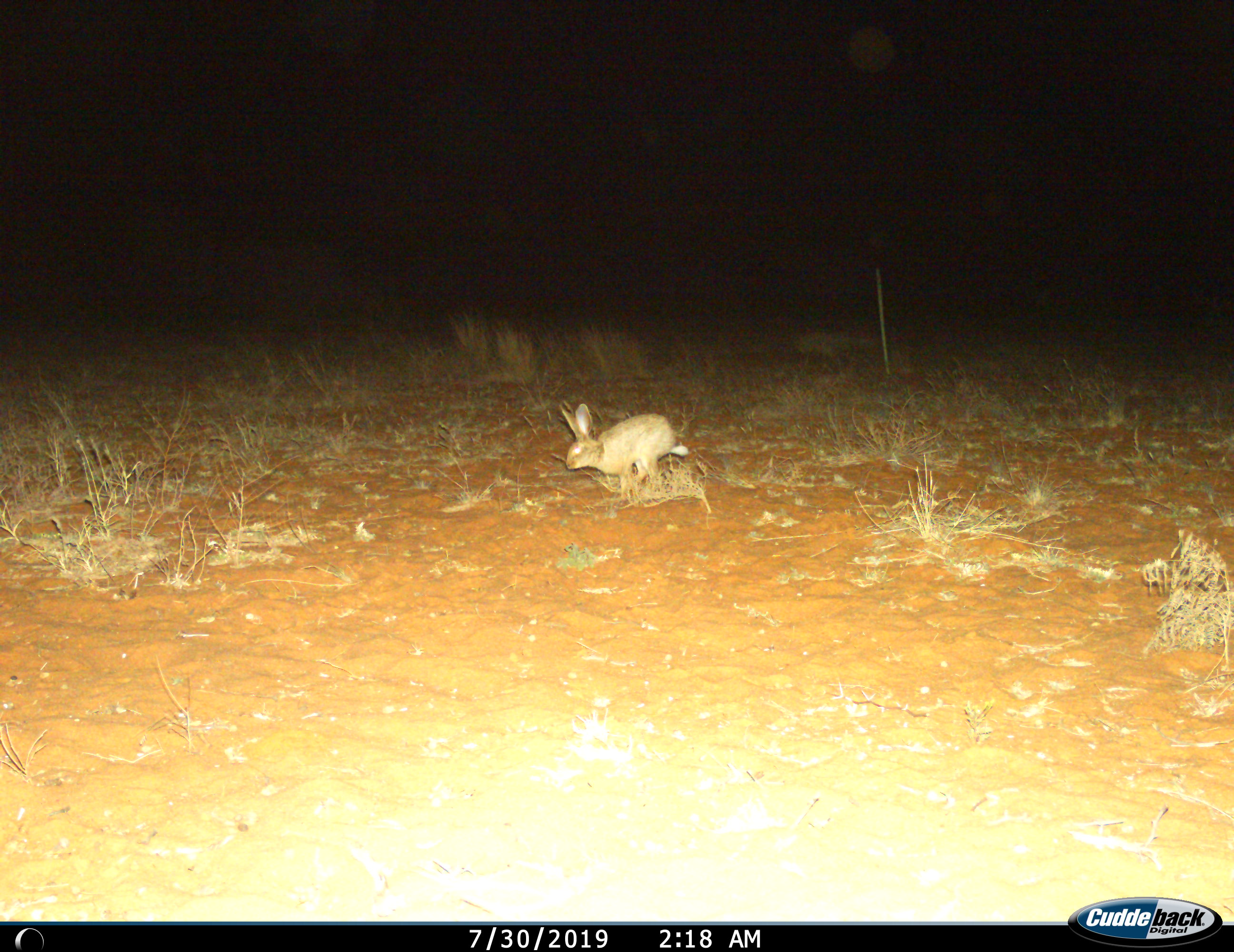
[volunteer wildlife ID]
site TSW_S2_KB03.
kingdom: Animalia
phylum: Chordata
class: Mammalia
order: Lagomorpha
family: Leporidae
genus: Lepus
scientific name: Lepus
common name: hare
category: hareunknown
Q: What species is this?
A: Hareunknown (hare) (Lepus).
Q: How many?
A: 1.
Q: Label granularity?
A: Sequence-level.